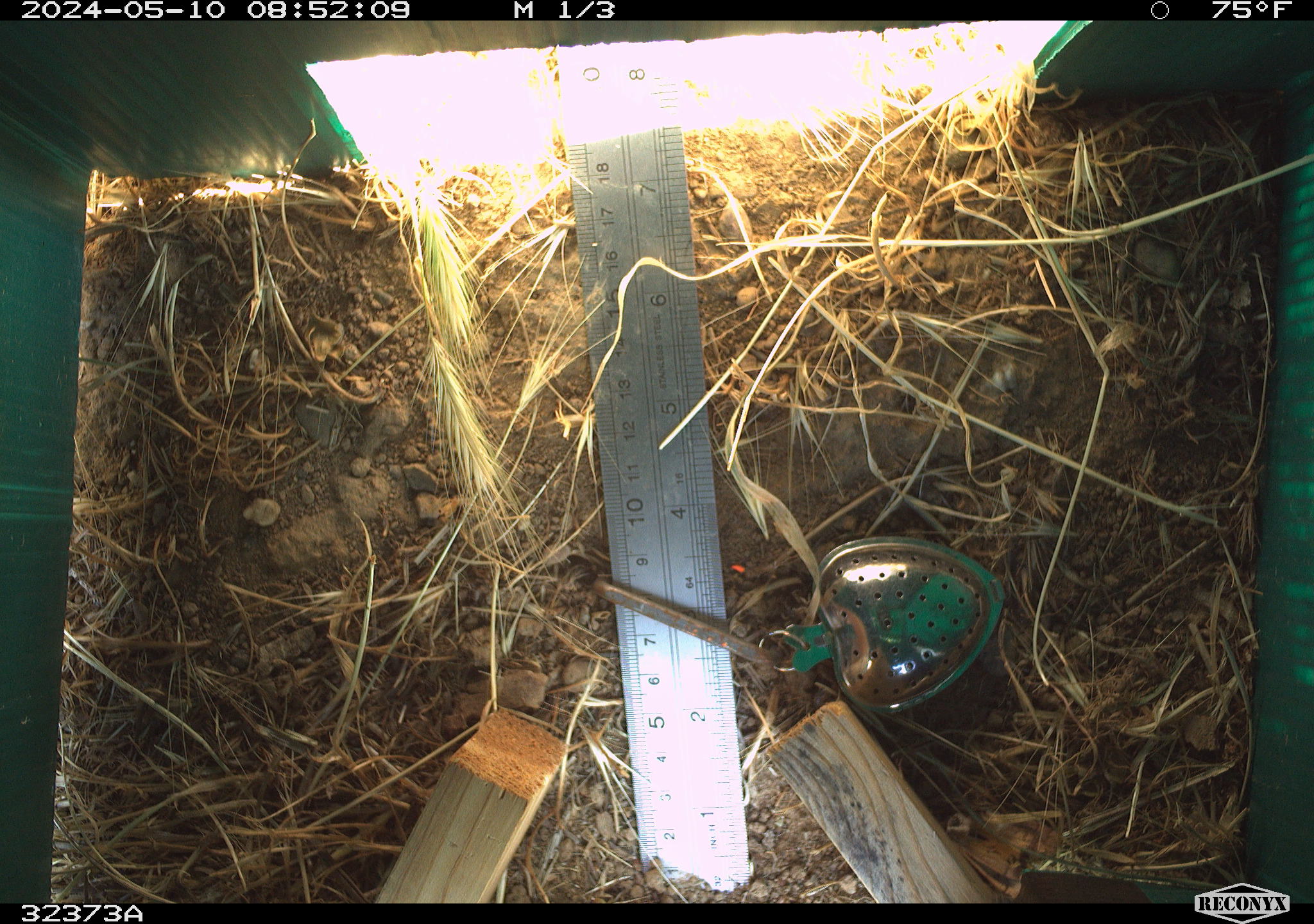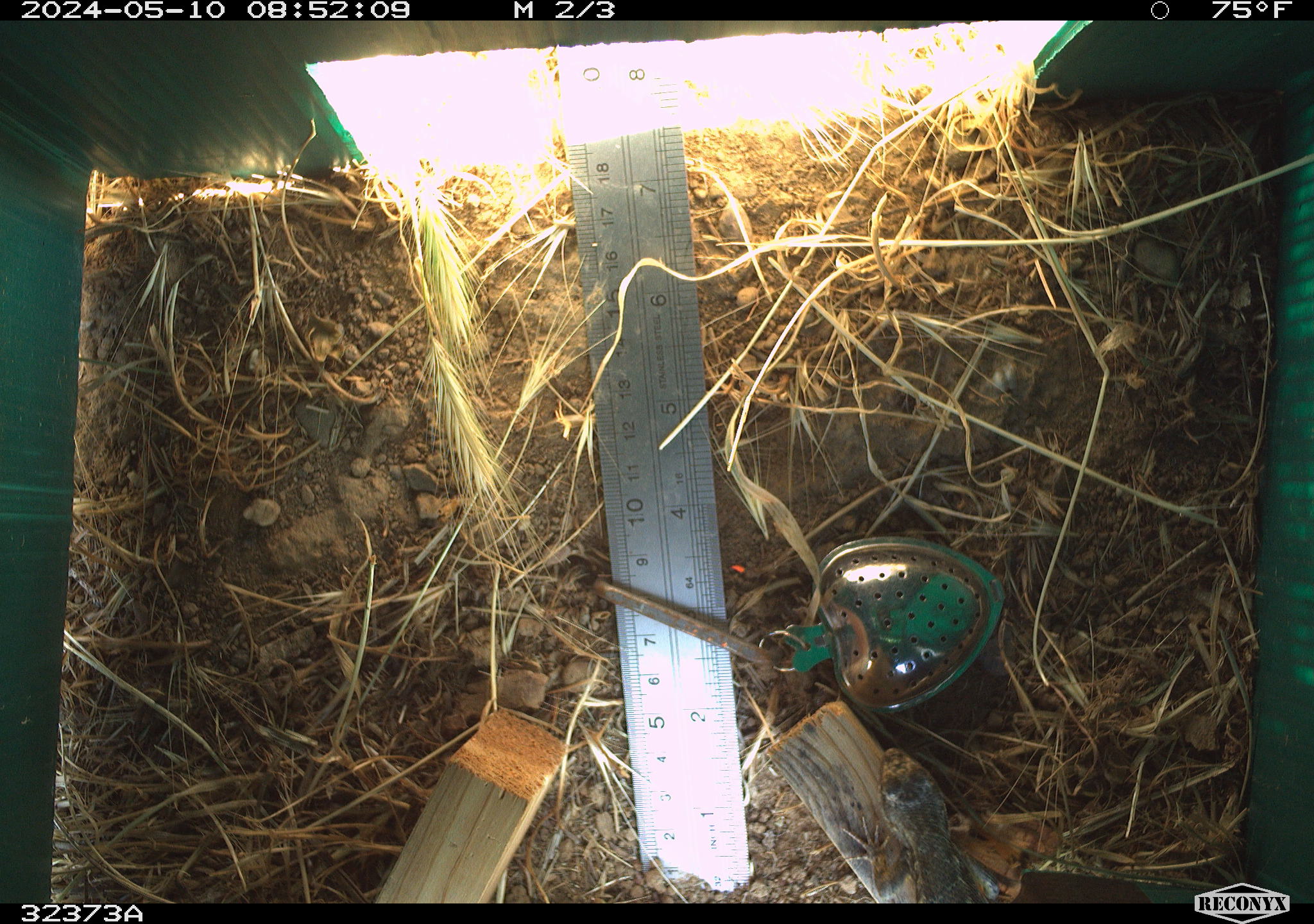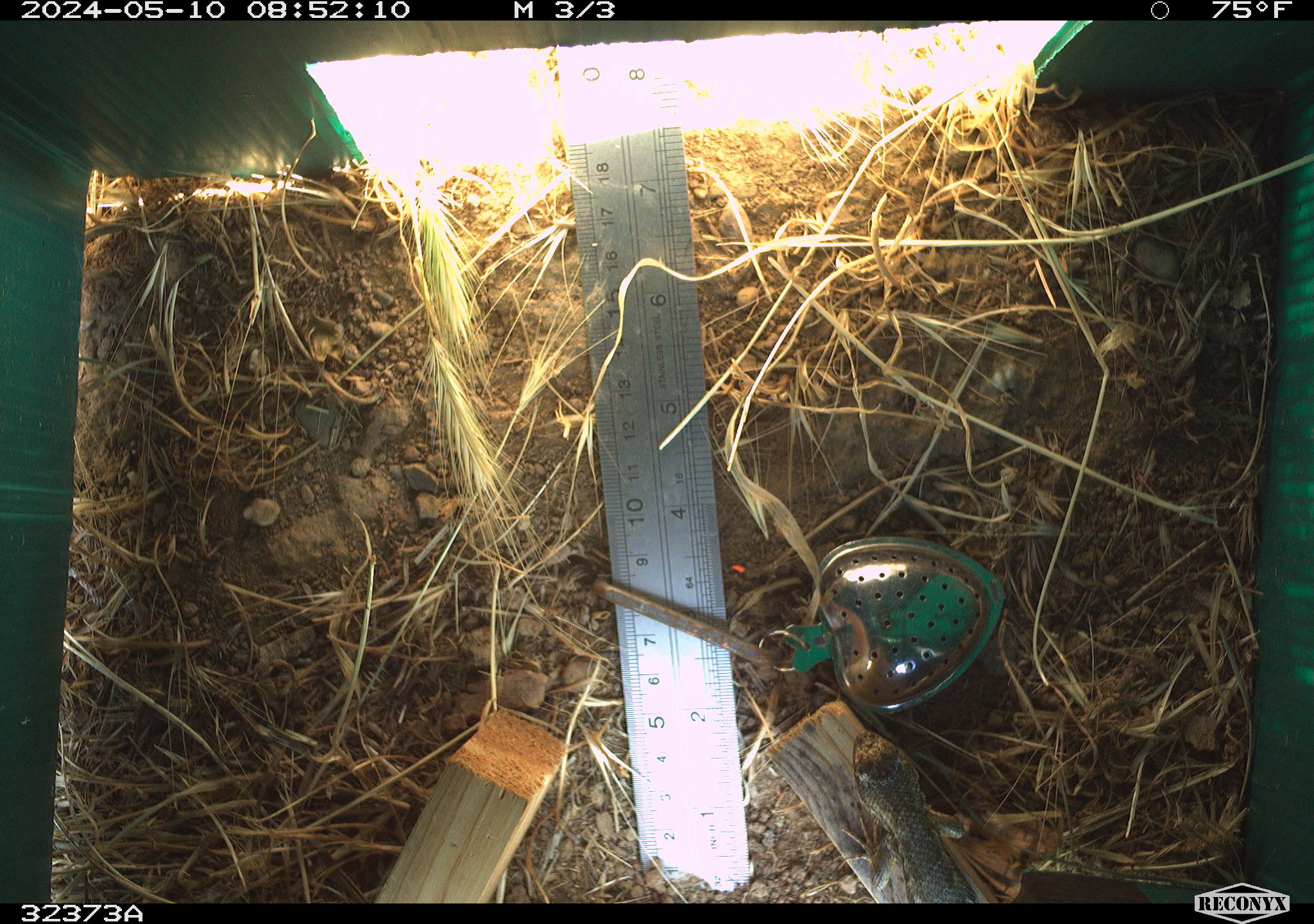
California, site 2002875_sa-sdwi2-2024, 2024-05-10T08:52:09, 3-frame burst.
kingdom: Animalia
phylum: Chordata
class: Reptilia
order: Squamata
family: Phrynosomatidae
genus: Sceloporus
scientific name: Sceloporus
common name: spiny lizards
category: sceloporus species